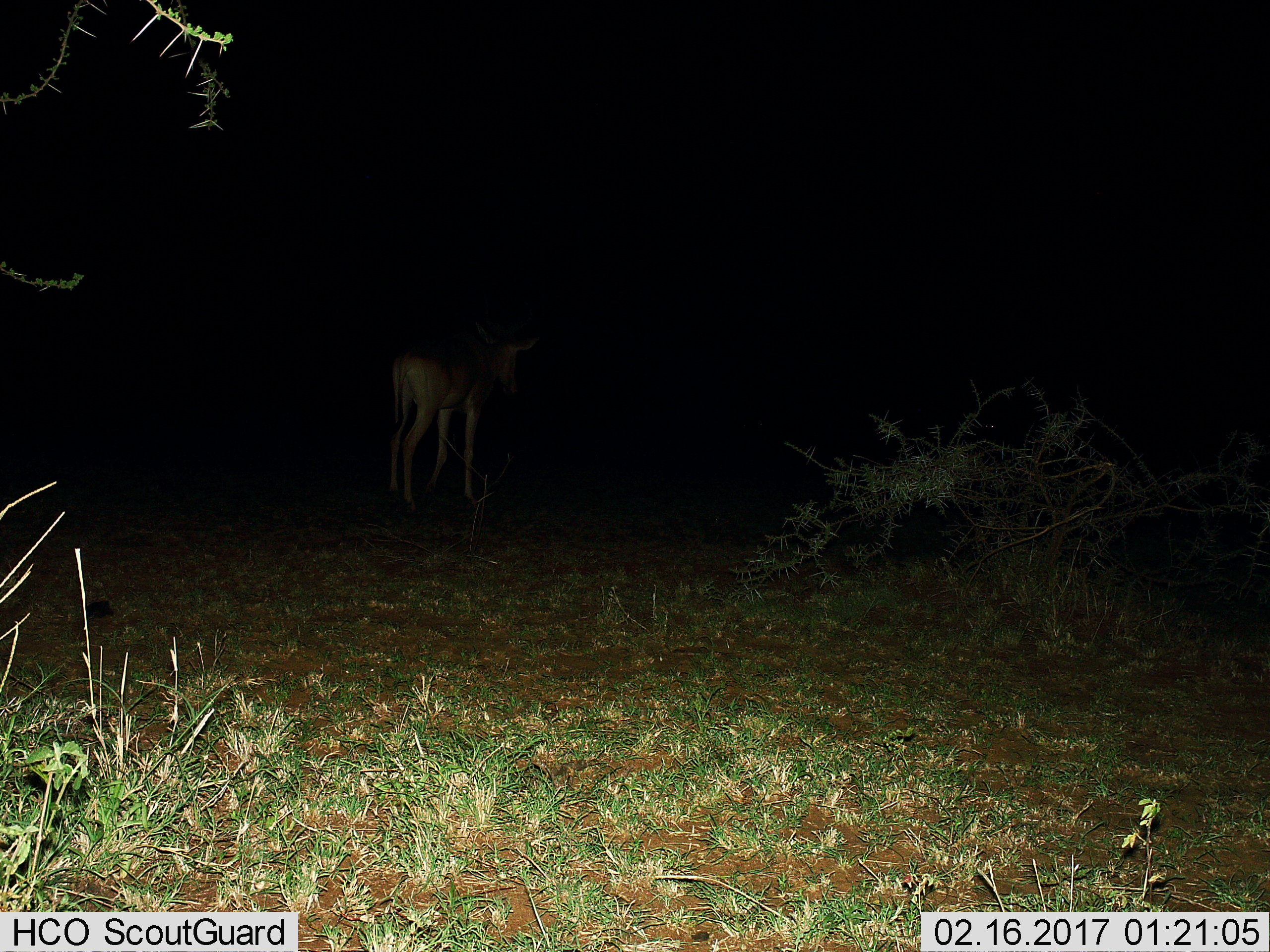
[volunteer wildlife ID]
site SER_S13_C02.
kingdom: Animalia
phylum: Chordata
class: Mammalia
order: Artiodactyla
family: Bovidae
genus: Alcelaphus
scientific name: Alcelaphus buselaphus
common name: hartebeest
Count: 1.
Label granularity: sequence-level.